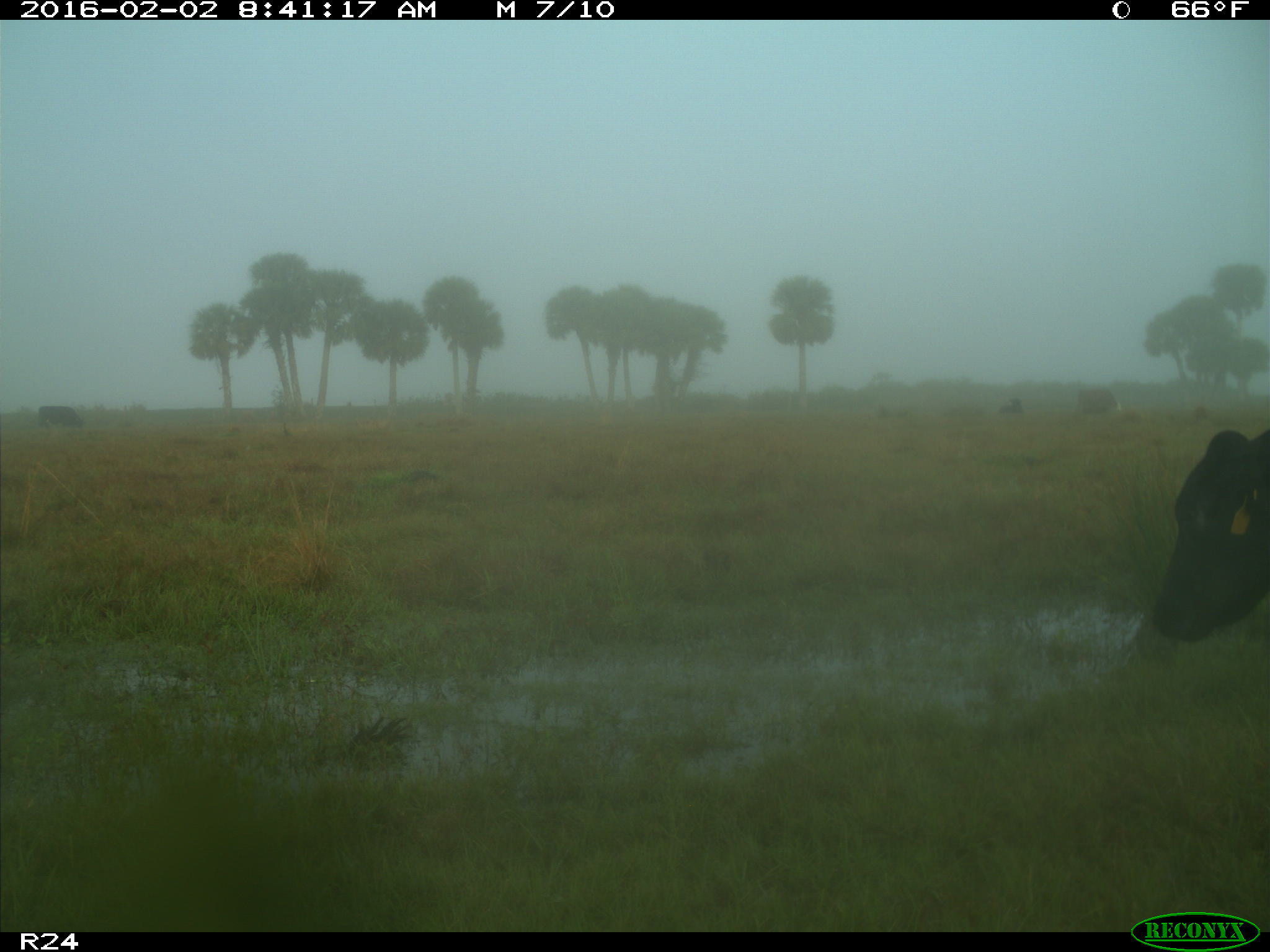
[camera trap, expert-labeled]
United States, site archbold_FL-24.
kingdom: Animalia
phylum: Chordata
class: Mammalia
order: Artiodactyla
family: Bovidae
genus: Bos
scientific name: Bos taurus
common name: domestic cow